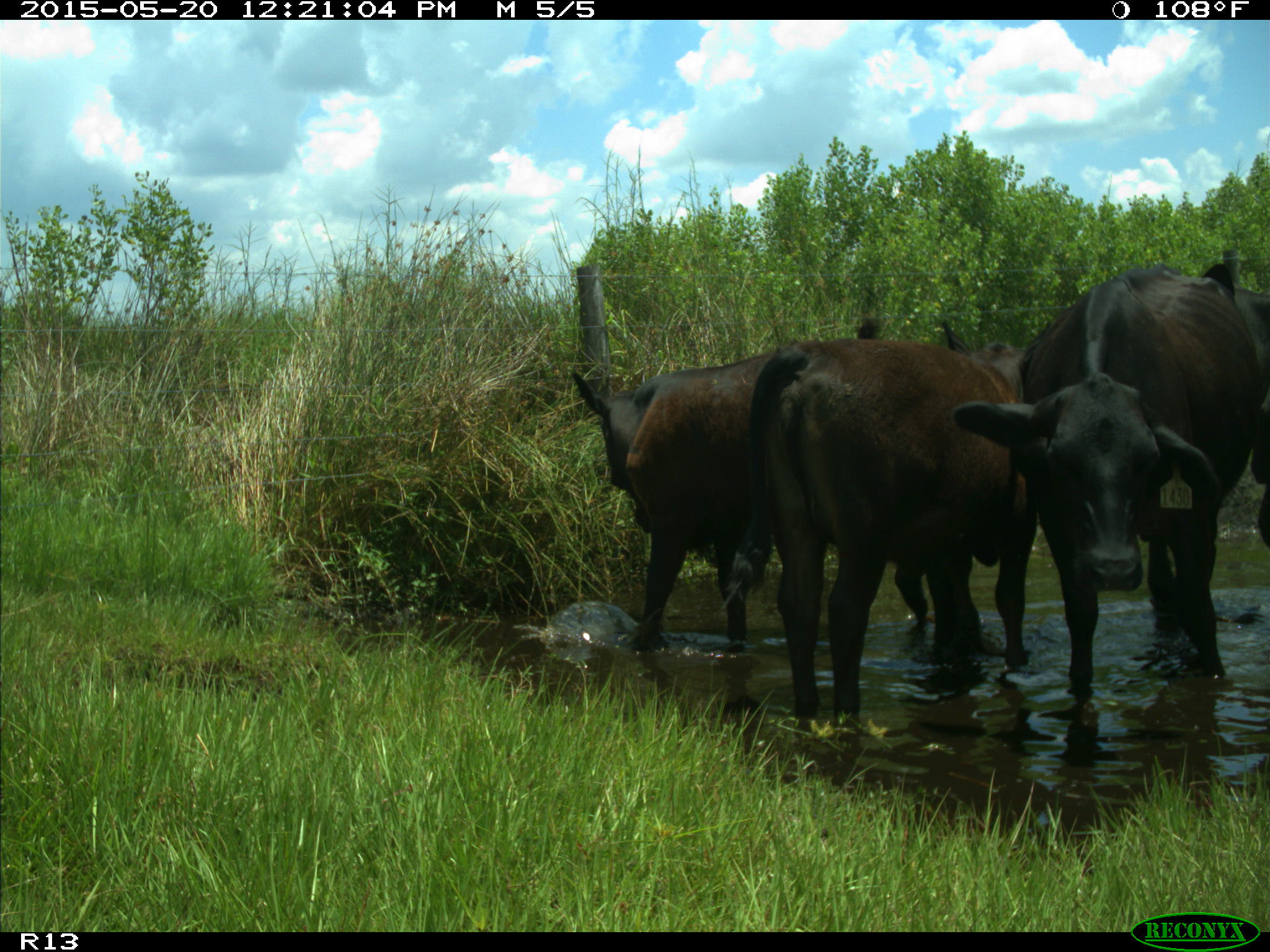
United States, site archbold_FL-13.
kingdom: Animalia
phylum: Chordata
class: Mammalia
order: Artiodactyla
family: Bovidae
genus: Bos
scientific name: Bos taurus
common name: domestic cow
Bos taurus (domestic cow).